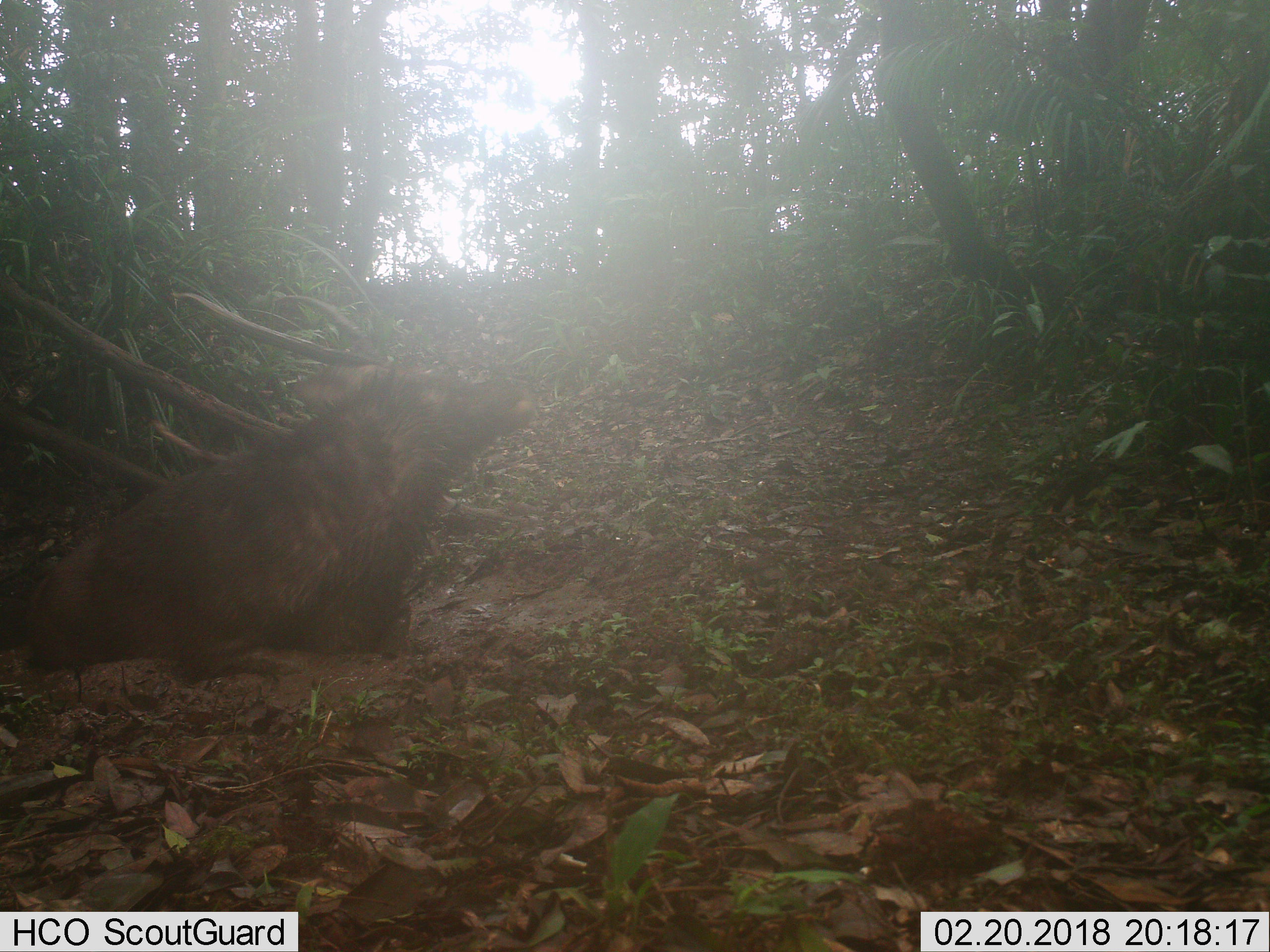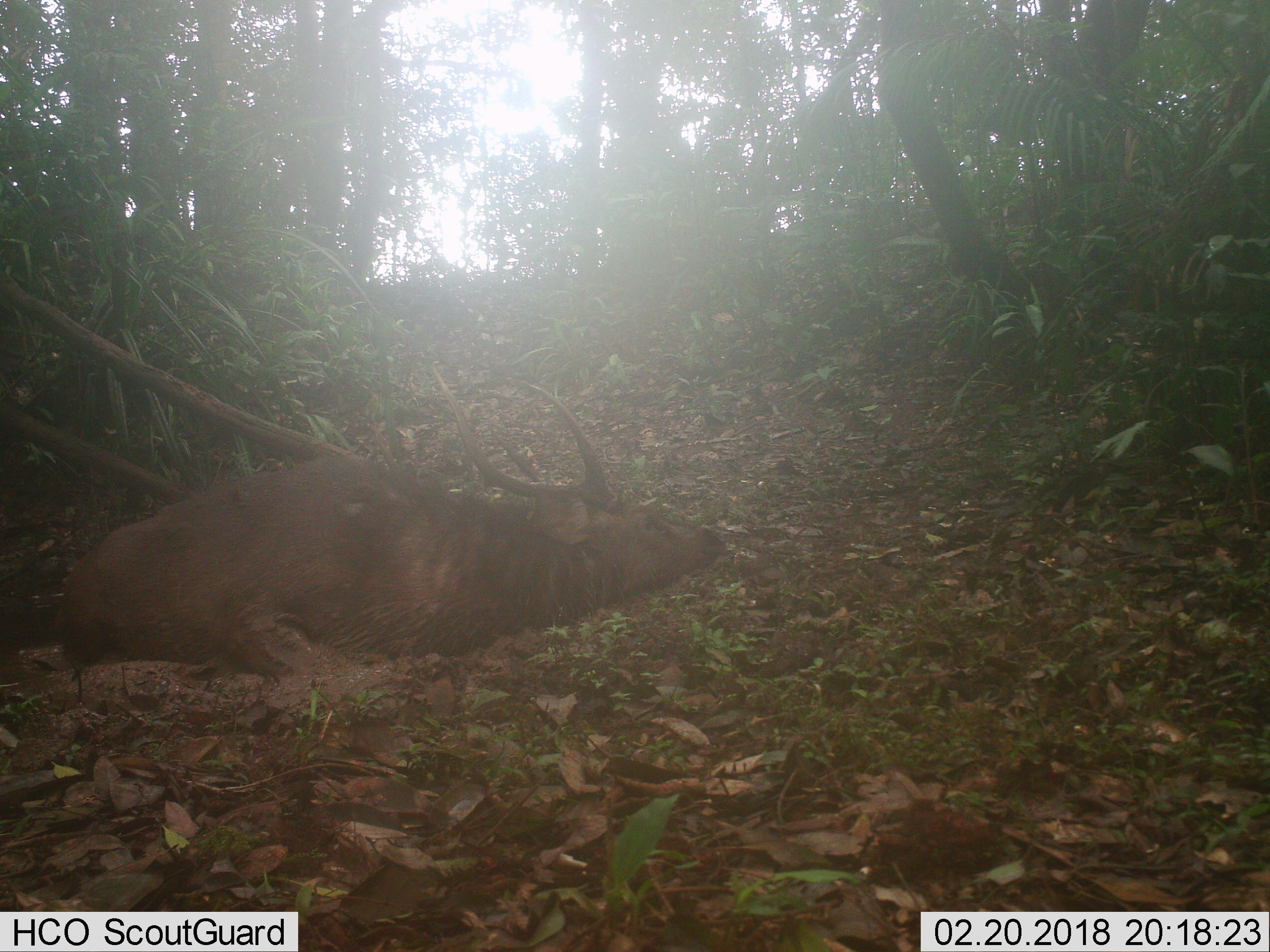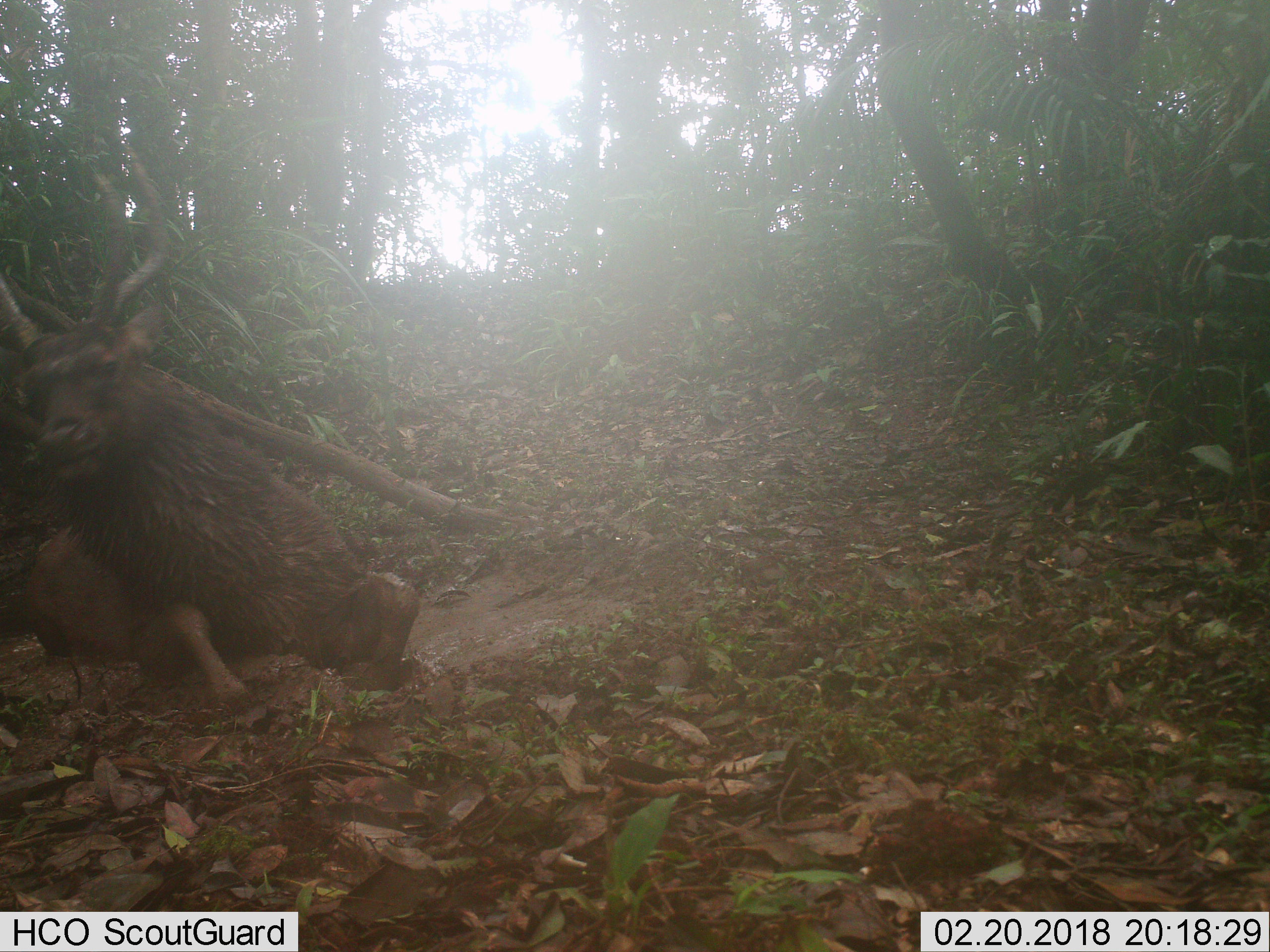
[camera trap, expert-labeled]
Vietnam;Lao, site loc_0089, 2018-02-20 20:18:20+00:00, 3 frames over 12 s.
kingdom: Animalia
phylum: Chordata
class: Mammalia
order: Artiodactyla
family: Cervidae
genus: Rusa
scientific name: Rusa unicolor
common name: sambar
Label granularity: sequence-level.